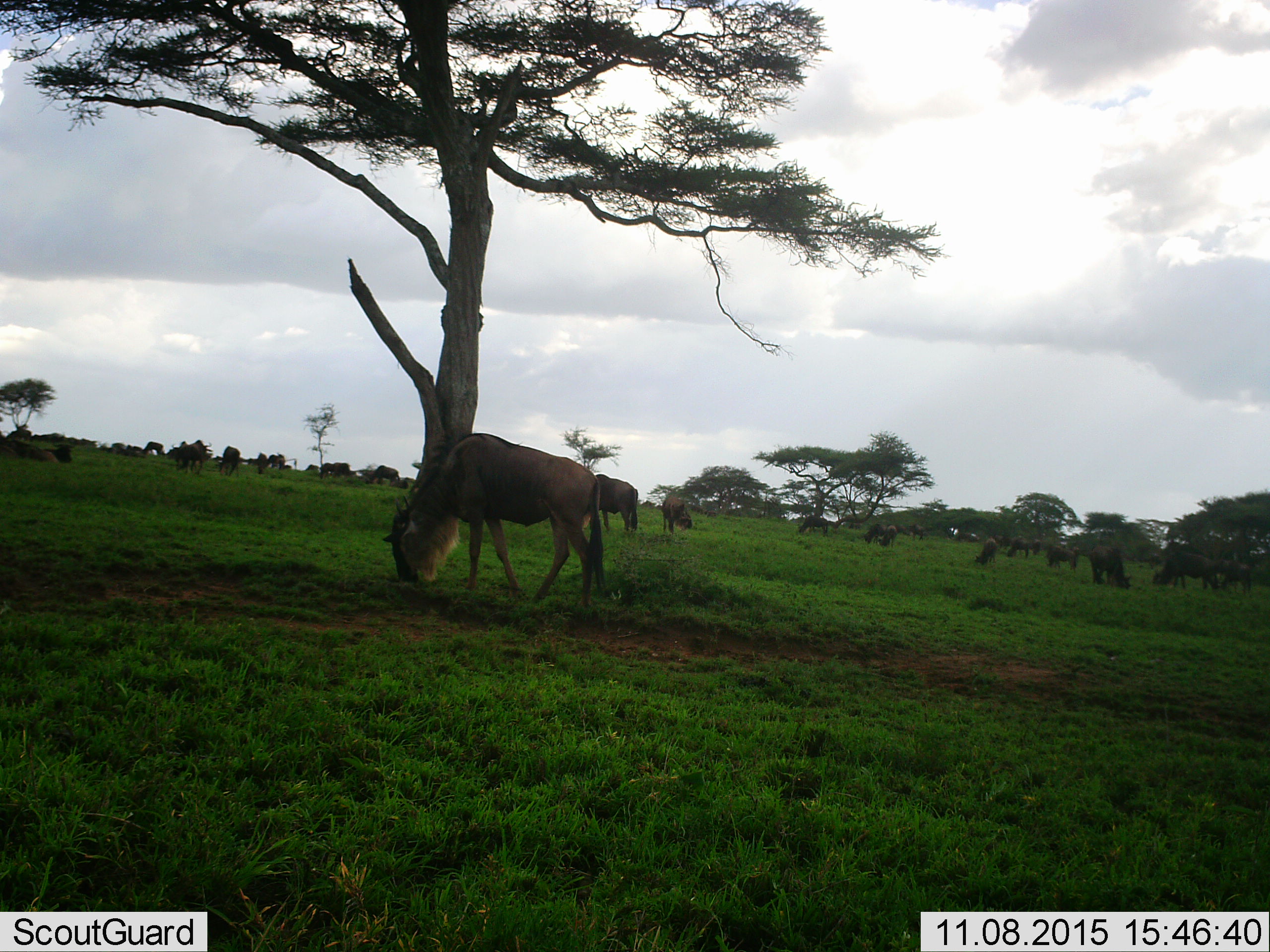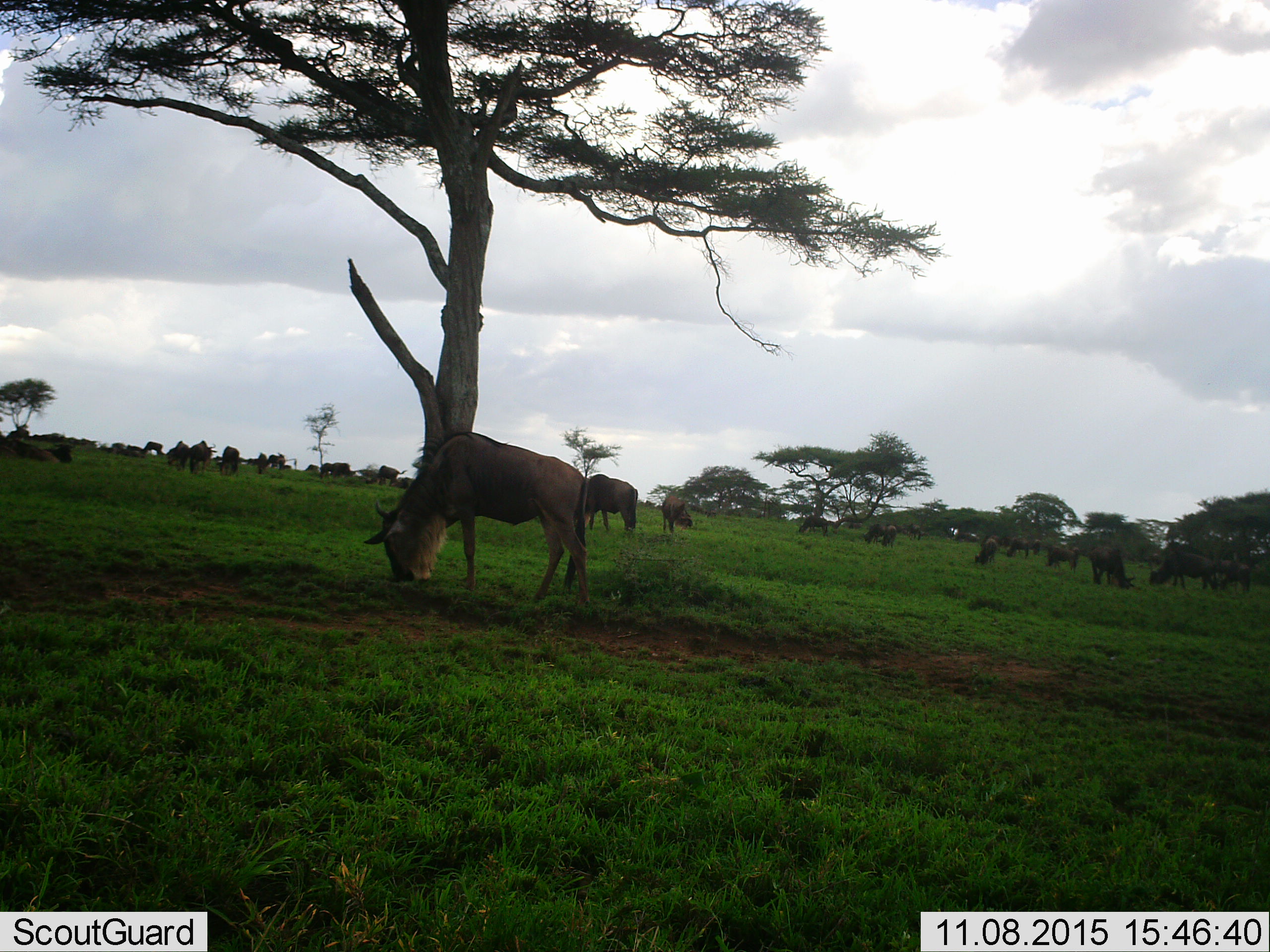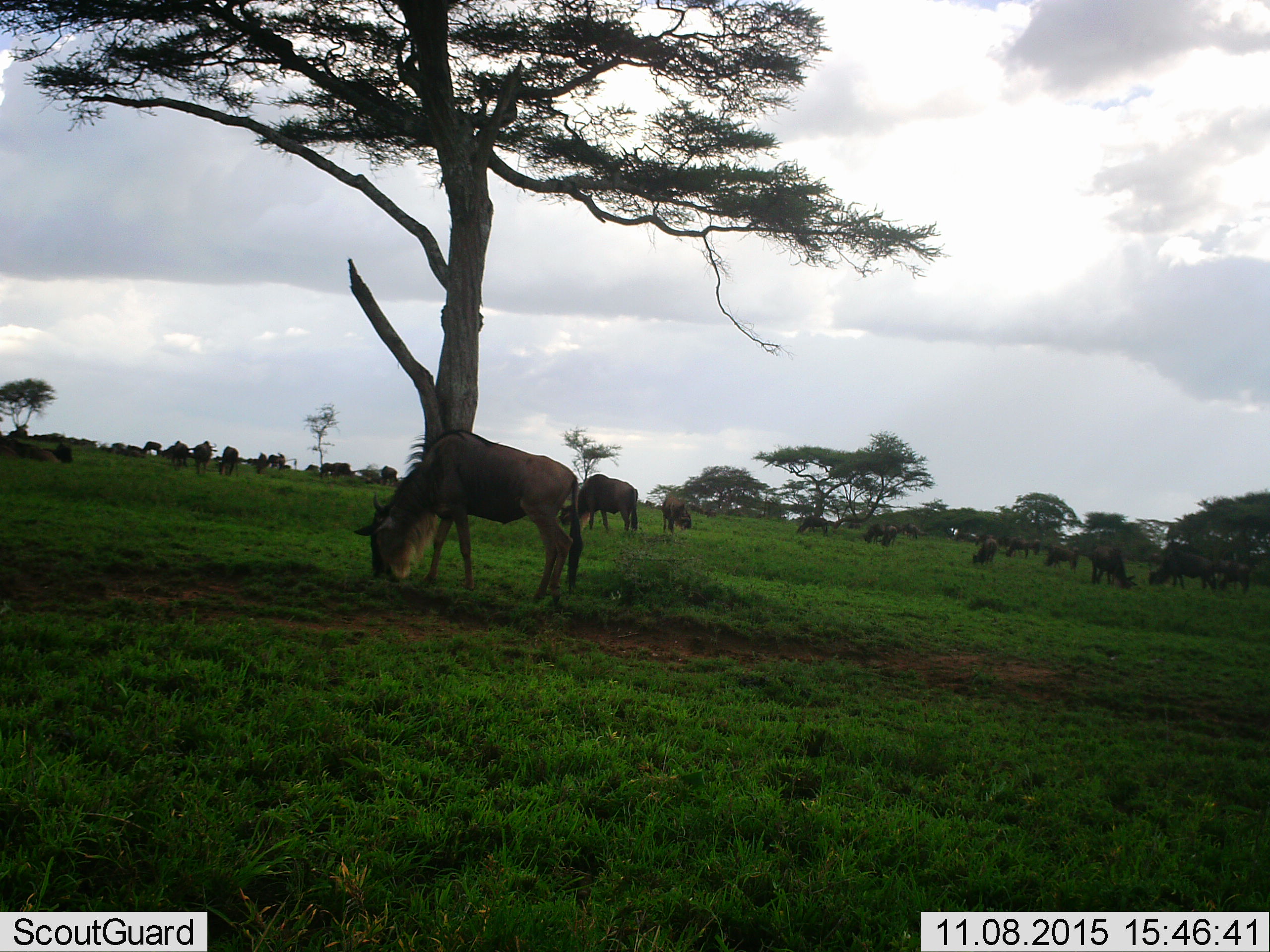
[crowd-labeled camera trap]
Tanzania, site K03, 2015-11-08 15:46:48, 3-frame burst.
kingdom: Animalia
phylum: Chordata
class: Mammalia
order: Artiodactyla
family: Bovidae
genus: Connochaetes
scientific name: Connochaetes taurinus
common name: blue wildebeest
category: wildebeest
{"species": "wildebeest (blue wildebeest) (Connochaetes taurinus)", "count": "11-50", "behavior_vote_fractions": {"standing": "38%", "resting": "38%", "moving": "62%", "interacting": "12%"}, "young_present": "12%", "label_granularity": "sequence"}